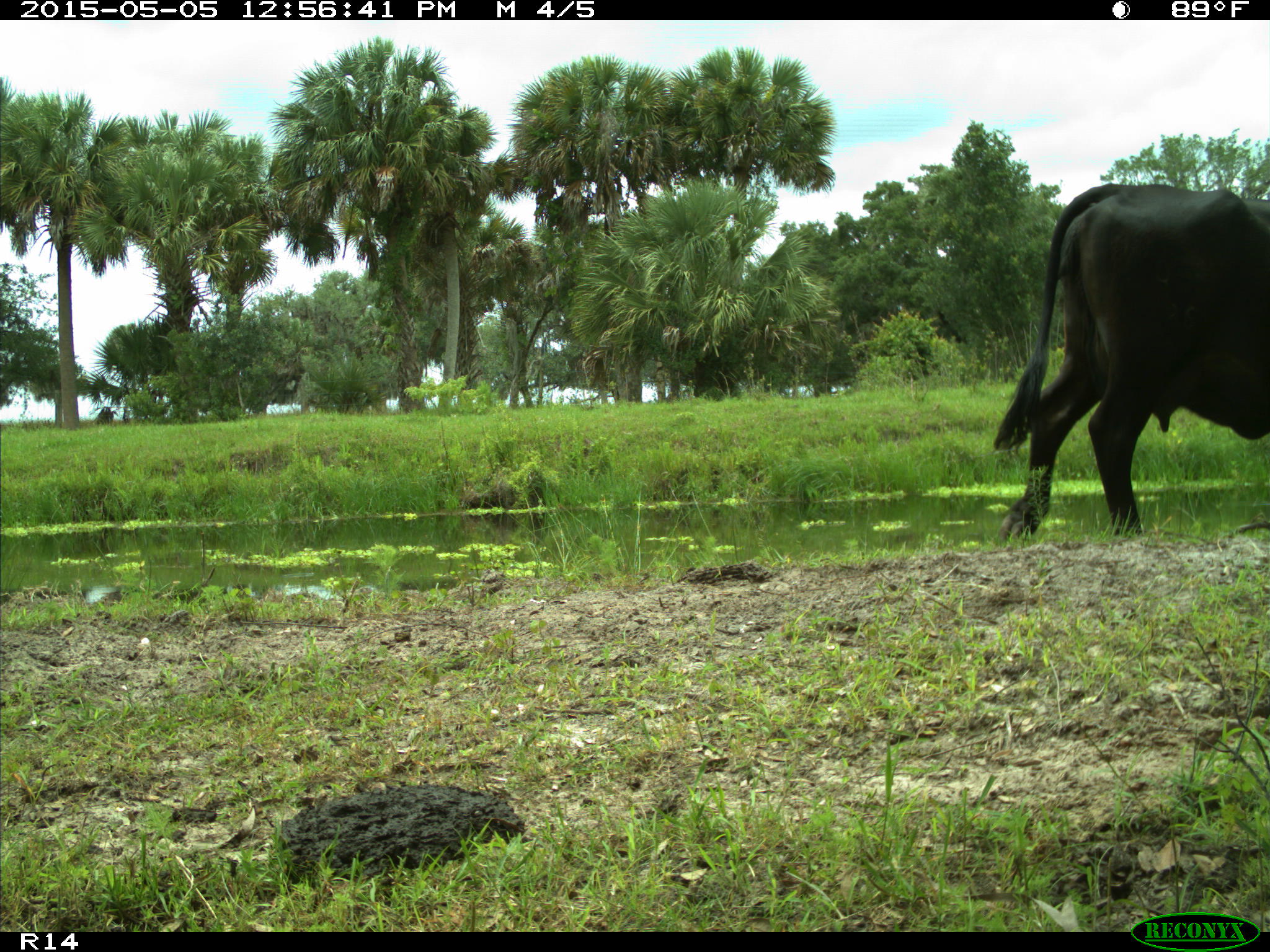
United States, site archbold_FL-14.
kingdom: Animalia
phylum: Chordata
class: Mammalia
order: Artiodactyla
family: Bovidae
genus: Bos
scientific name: Bos taurus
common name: domestic cow